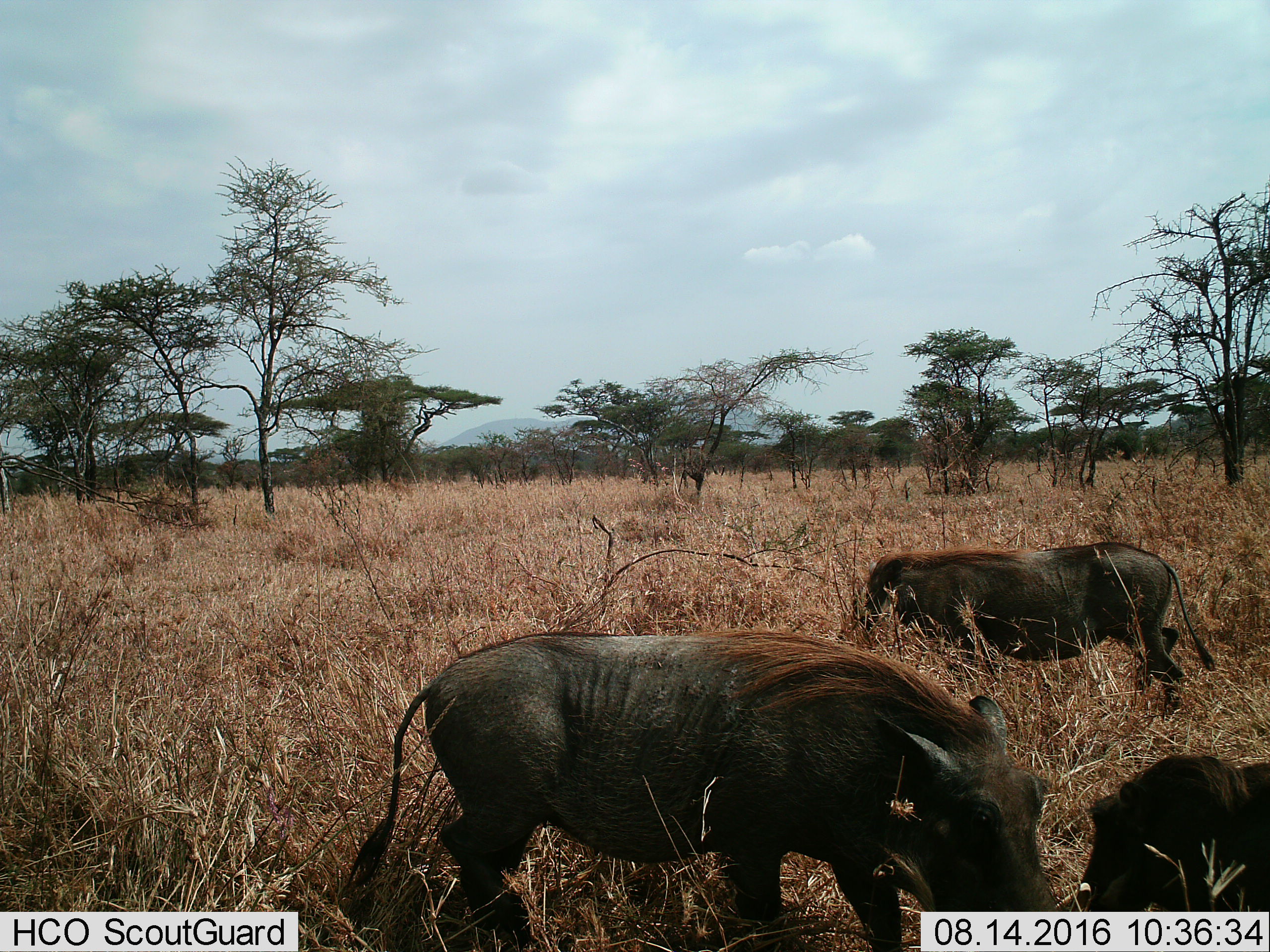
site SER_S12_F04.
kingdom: Animalia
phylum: Chordata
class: Mammalia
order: Artiodactyla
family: Suidae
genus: Phacochoerus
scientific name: Phacochoerus africanus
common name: warthog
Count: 3.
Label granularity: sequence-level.